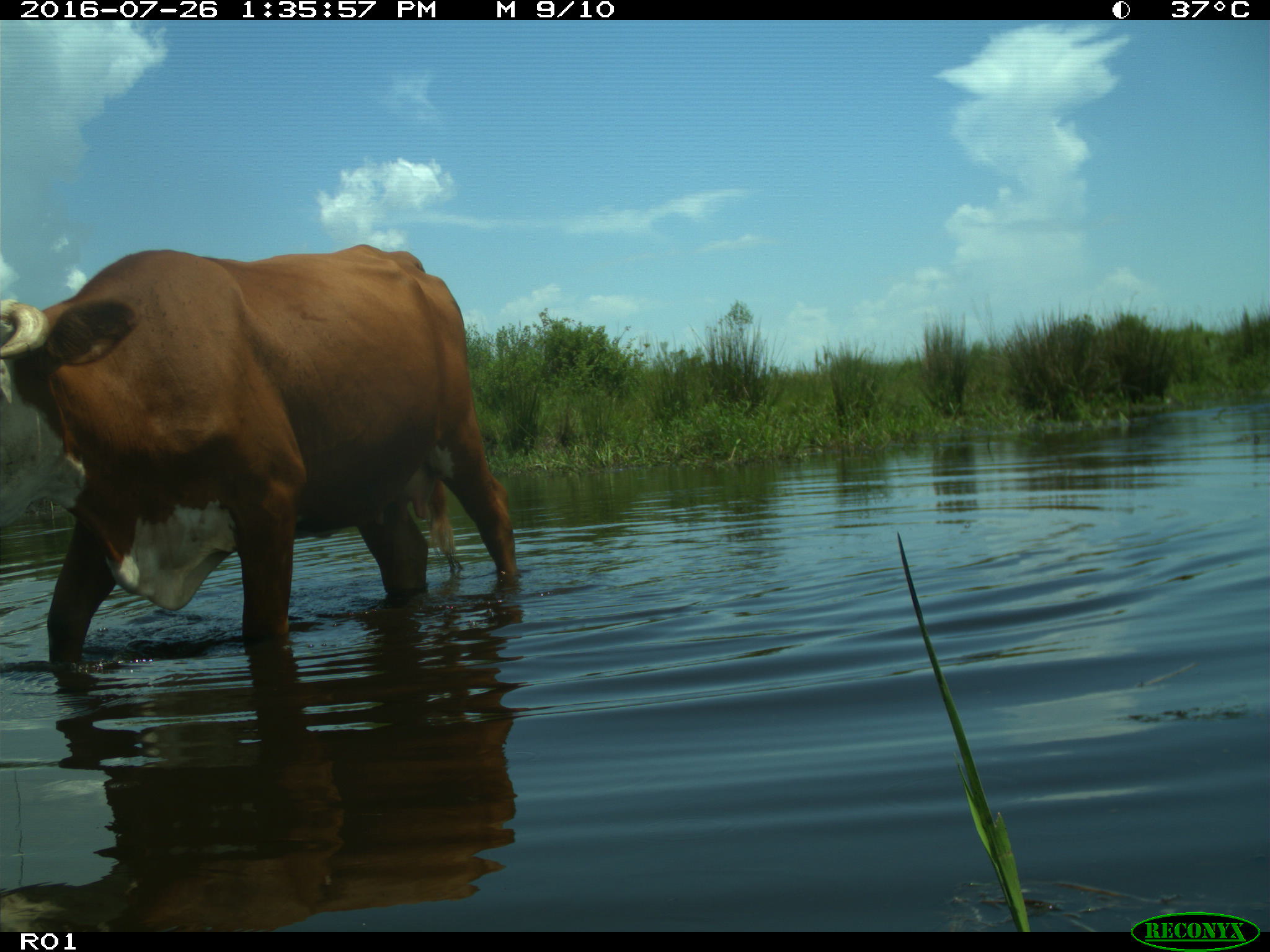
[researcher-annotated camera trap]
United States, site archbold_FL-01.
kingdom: Animalia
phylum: Chordata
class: Mammalia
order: Artiodactyla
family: Bovidae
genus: Bos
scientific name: Bos taurus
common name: domestic cow